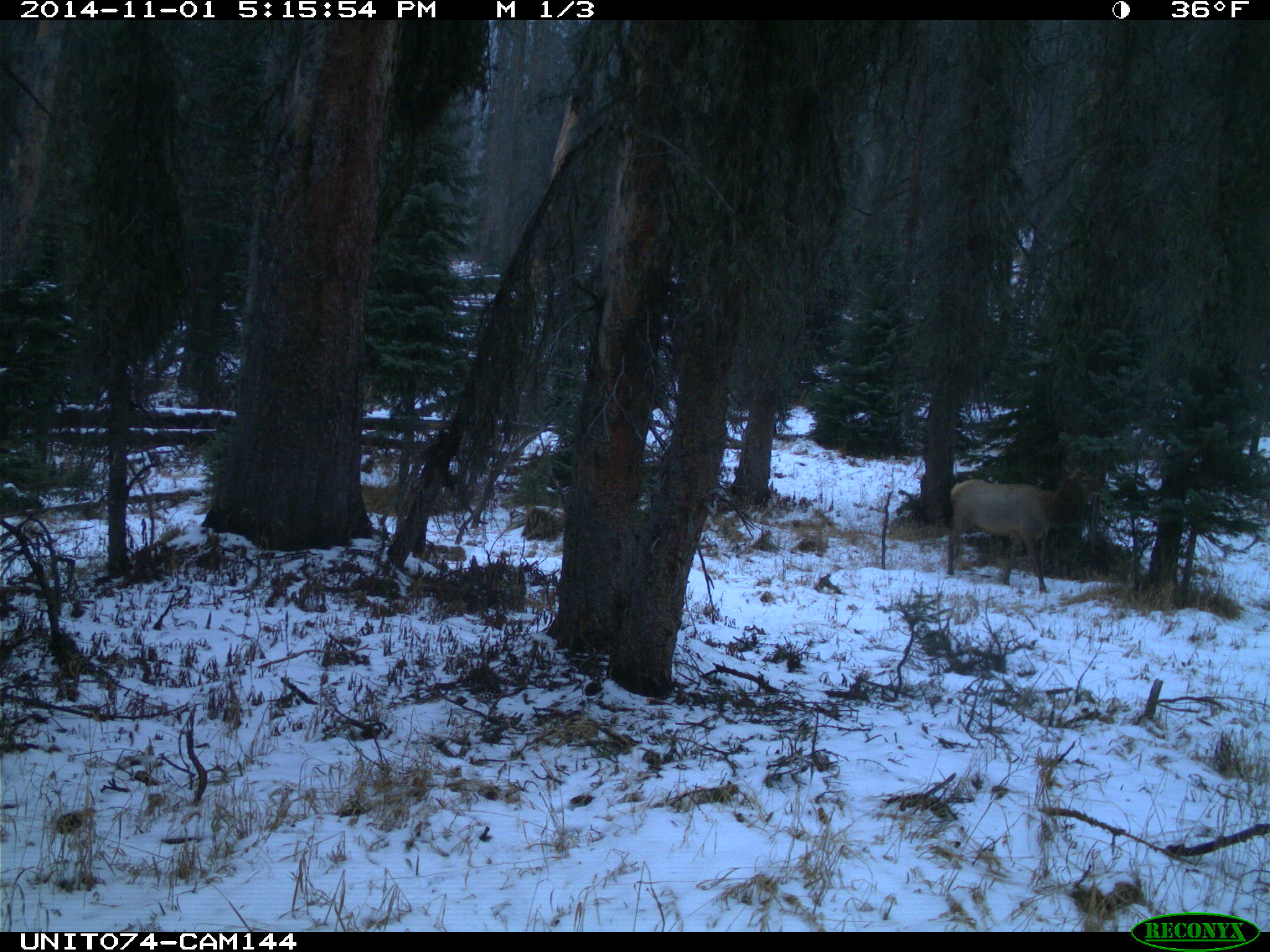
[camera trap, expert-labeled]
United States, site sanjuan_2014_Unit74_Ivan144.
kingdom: Animalia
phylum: Chordata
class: Mammalia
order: Artiodactyla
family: Cervidae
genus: Cervus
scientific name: Cervus elaphus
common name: red deer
Cervus elaphus (red deer).